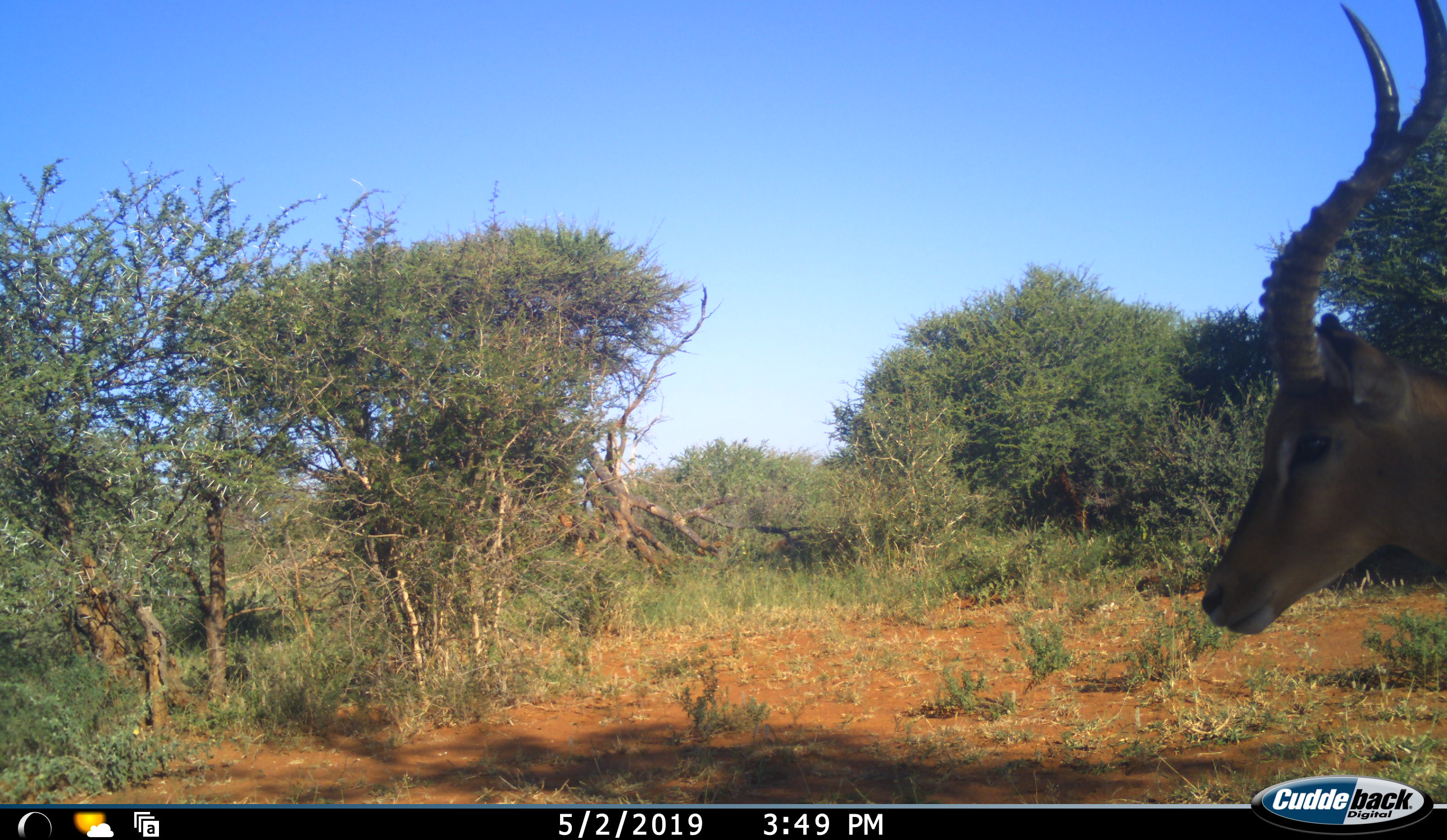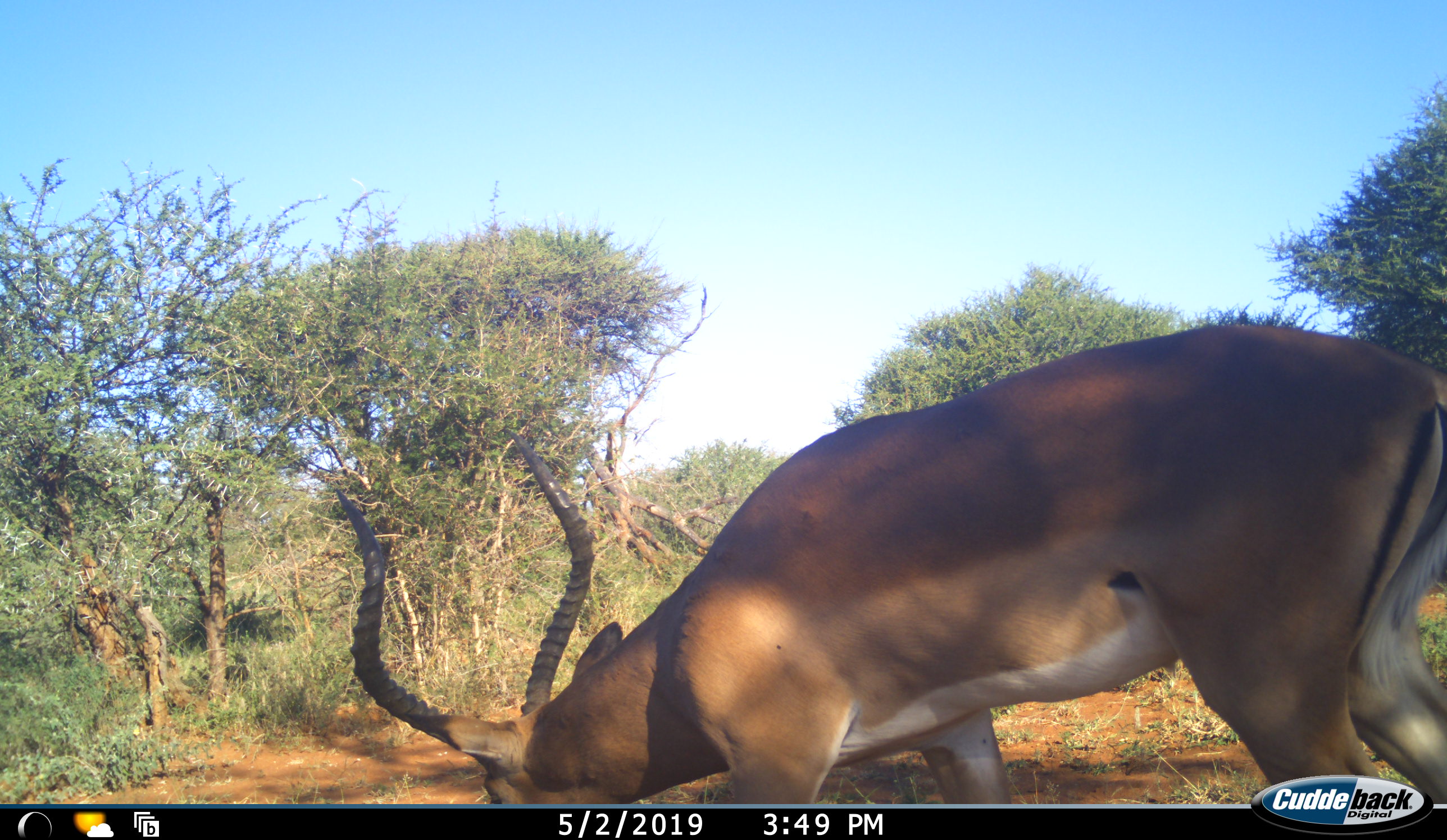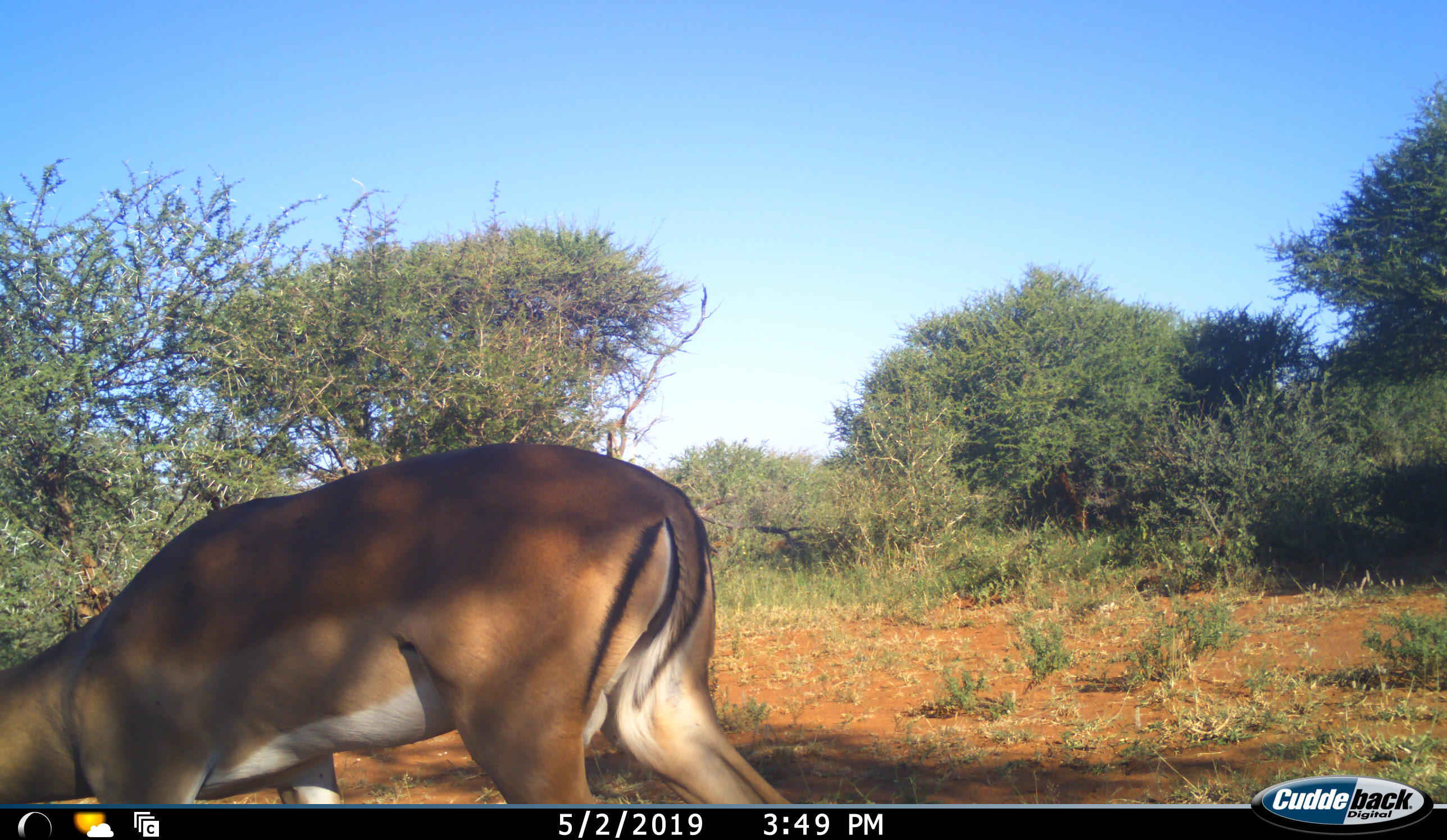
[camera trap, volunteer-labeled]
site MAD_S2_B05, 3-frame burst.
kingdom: Animalia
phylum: Chordata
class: Mammalia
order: Artiodactyla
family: Bovidae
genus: Aepyceros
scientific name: Aepyceros melampus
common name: impala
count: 1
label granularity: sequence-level